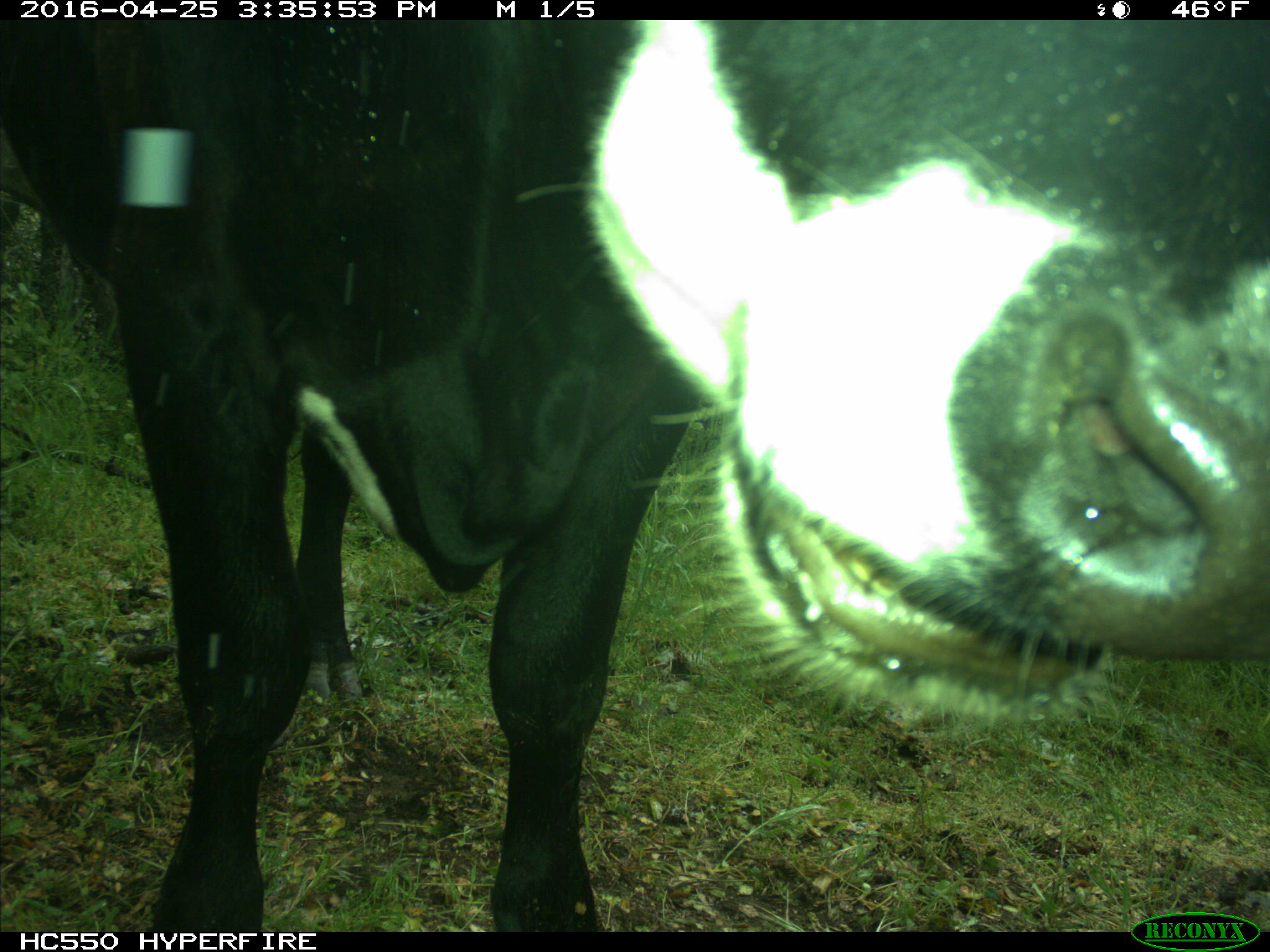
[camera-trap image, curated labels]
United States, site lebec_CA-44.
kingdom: Animalia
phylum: Chordata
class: Mammalia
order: Artiodactyla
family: Bovidae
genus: Bos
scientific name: Bos taurus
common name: domestic cow